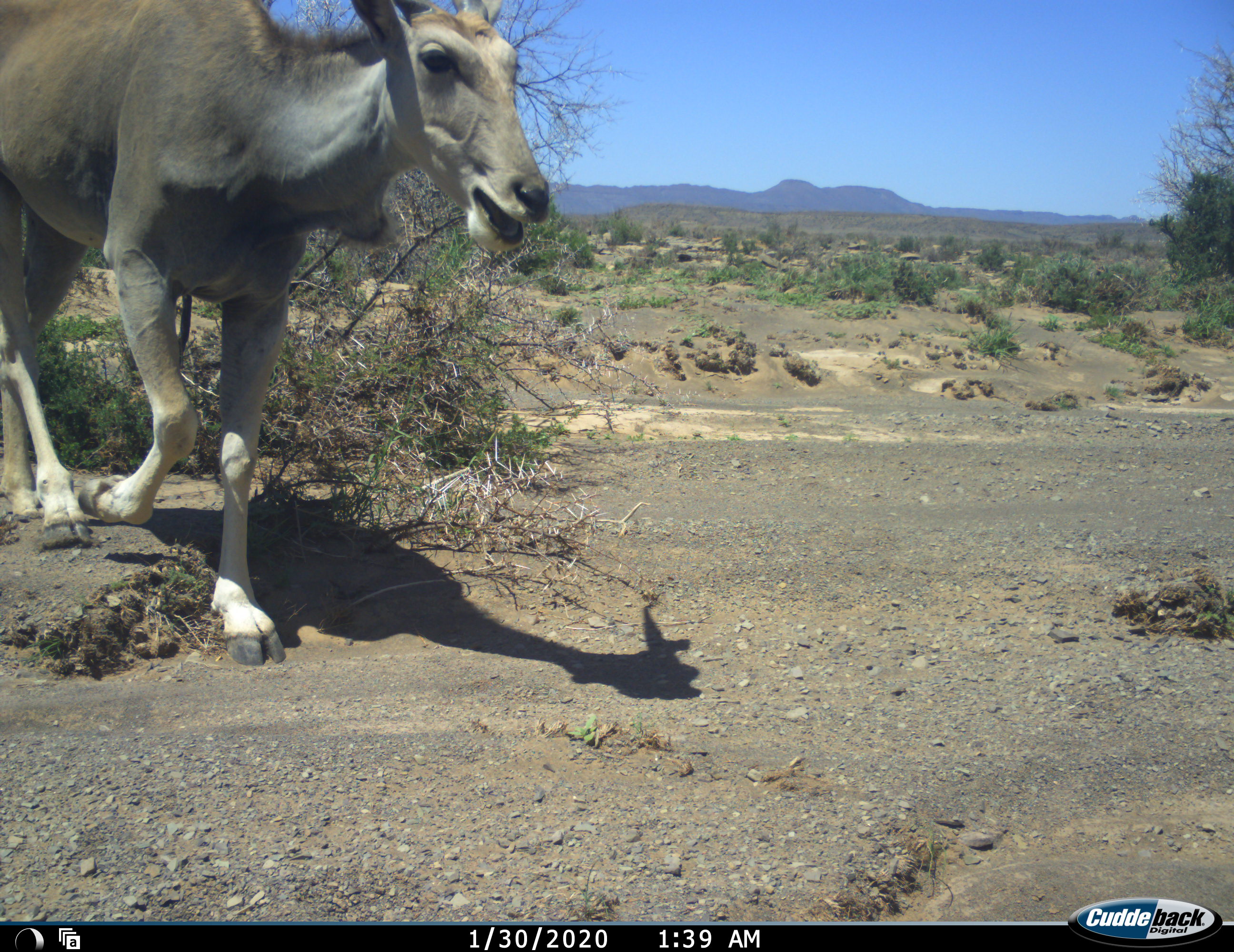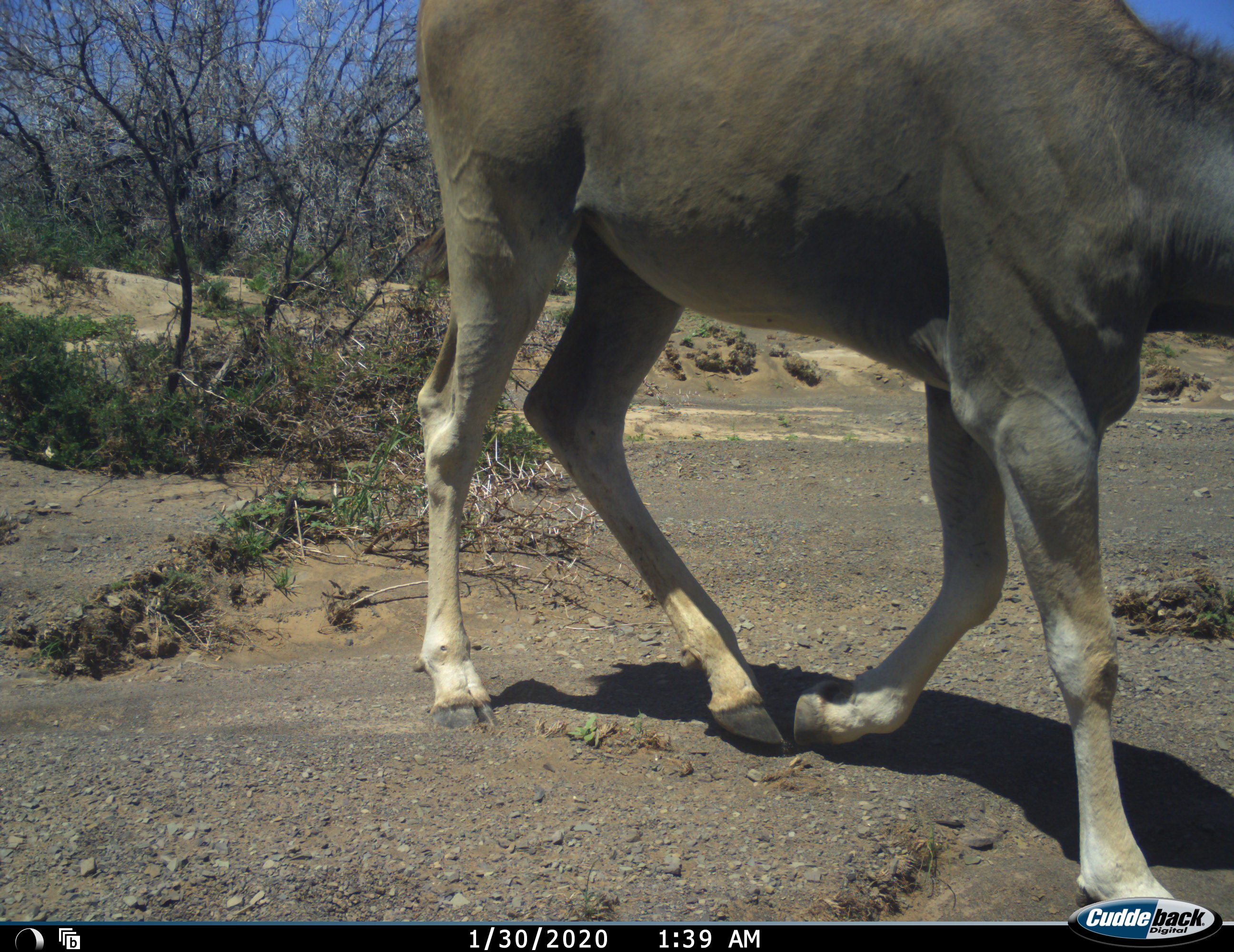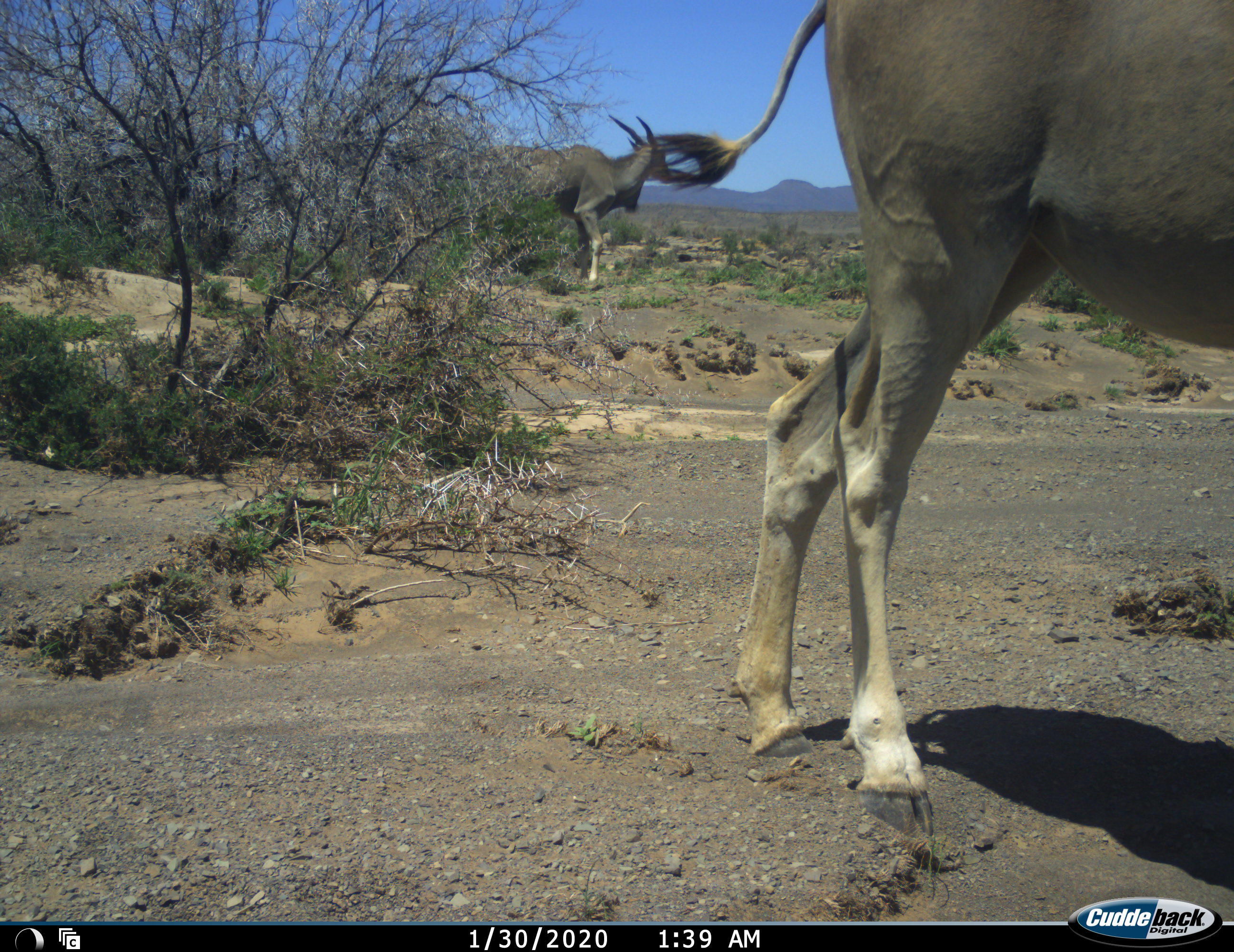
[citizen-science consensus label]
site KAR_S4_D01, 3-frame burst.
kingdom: Animalia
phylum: Chordata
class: Mammalia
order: Artiodactyla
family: Bovidae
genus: Tragelaphus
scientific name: Tragelaphus oryx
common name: eland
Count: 2.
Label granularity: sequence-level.